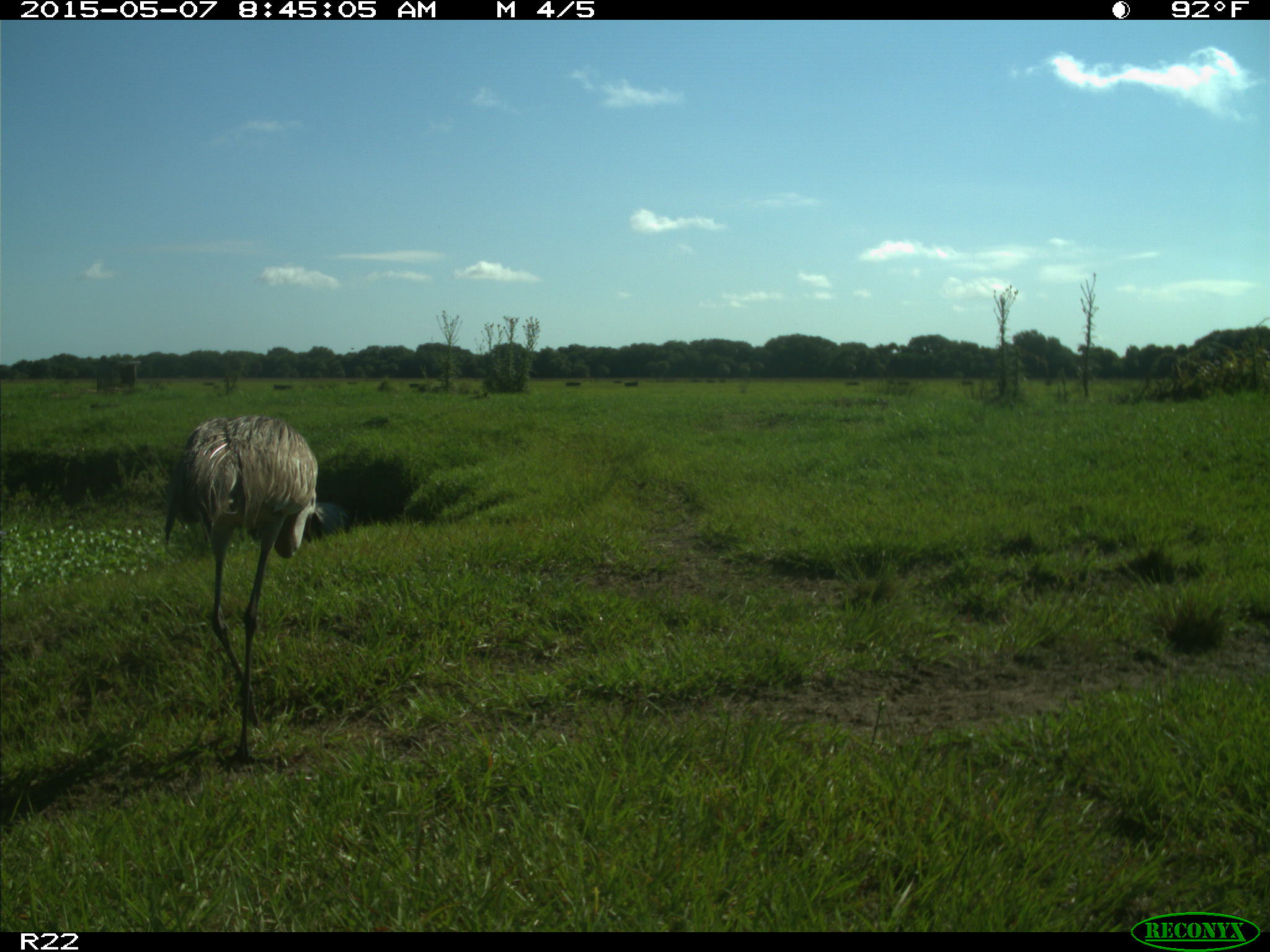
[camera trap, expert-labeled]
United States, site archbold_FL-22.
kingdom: Animalia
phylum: Chordata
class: Aves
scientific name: Aves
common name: birds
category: unidentified bird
Unidentified bird (birds) (Aves).